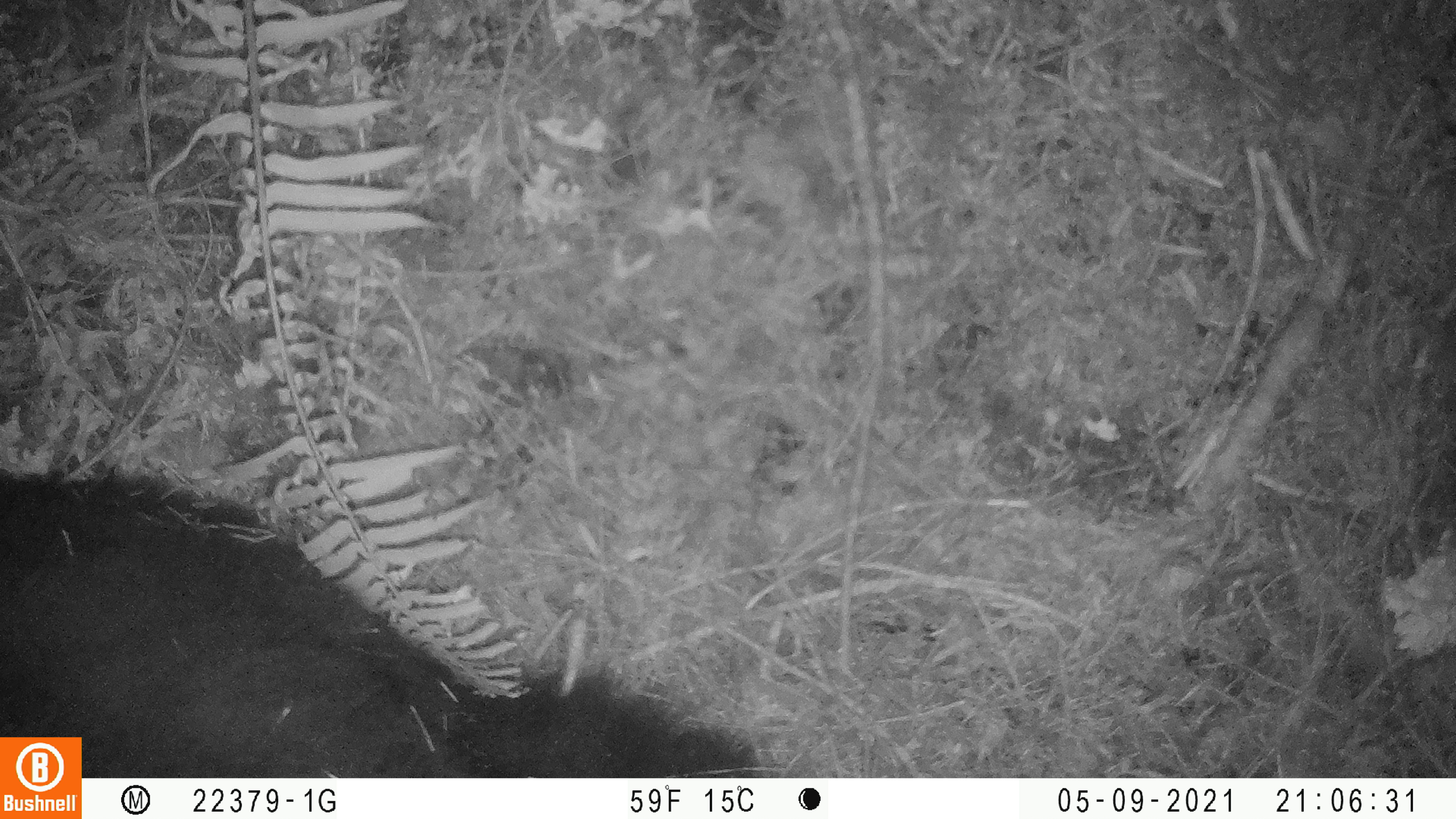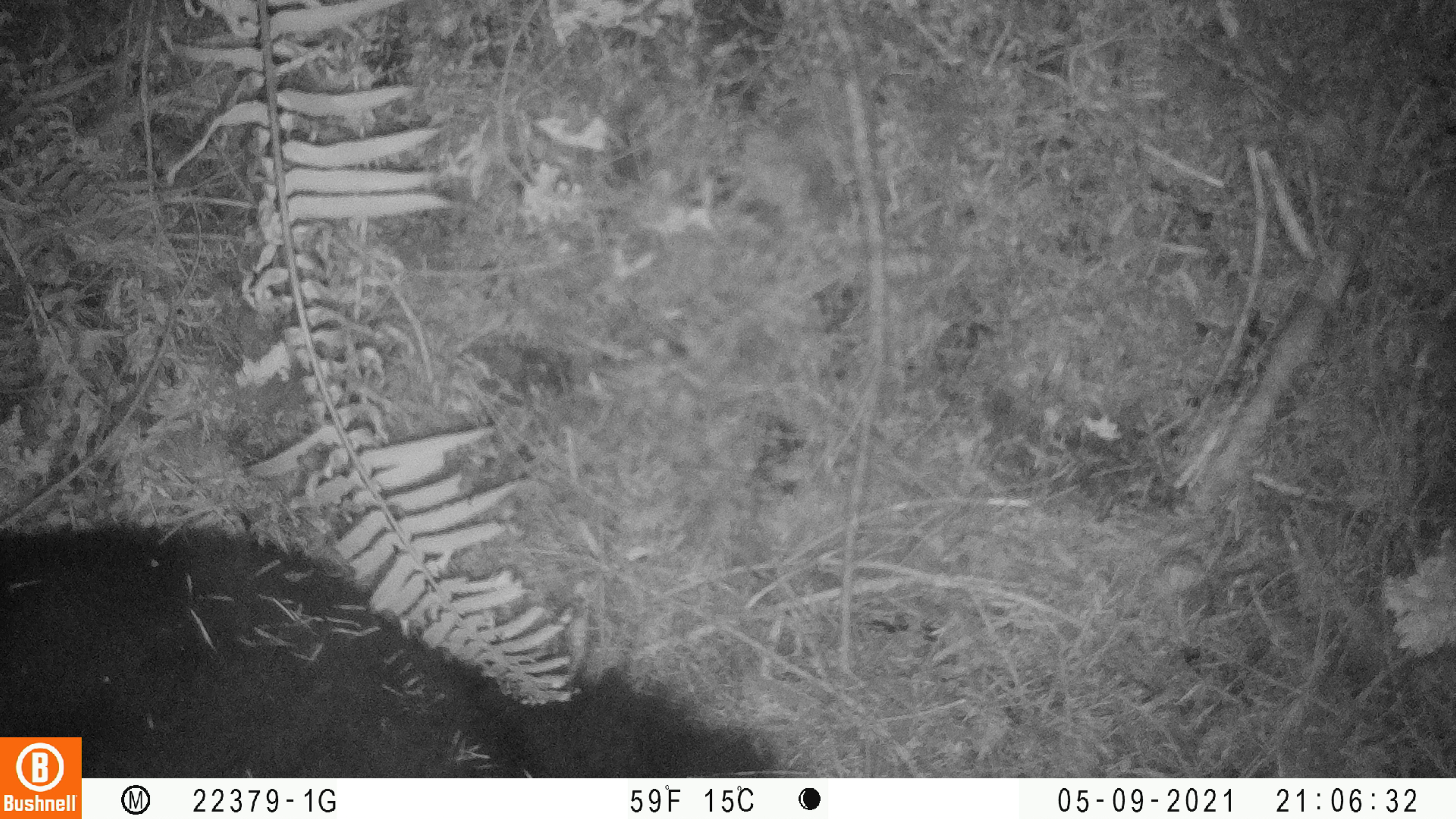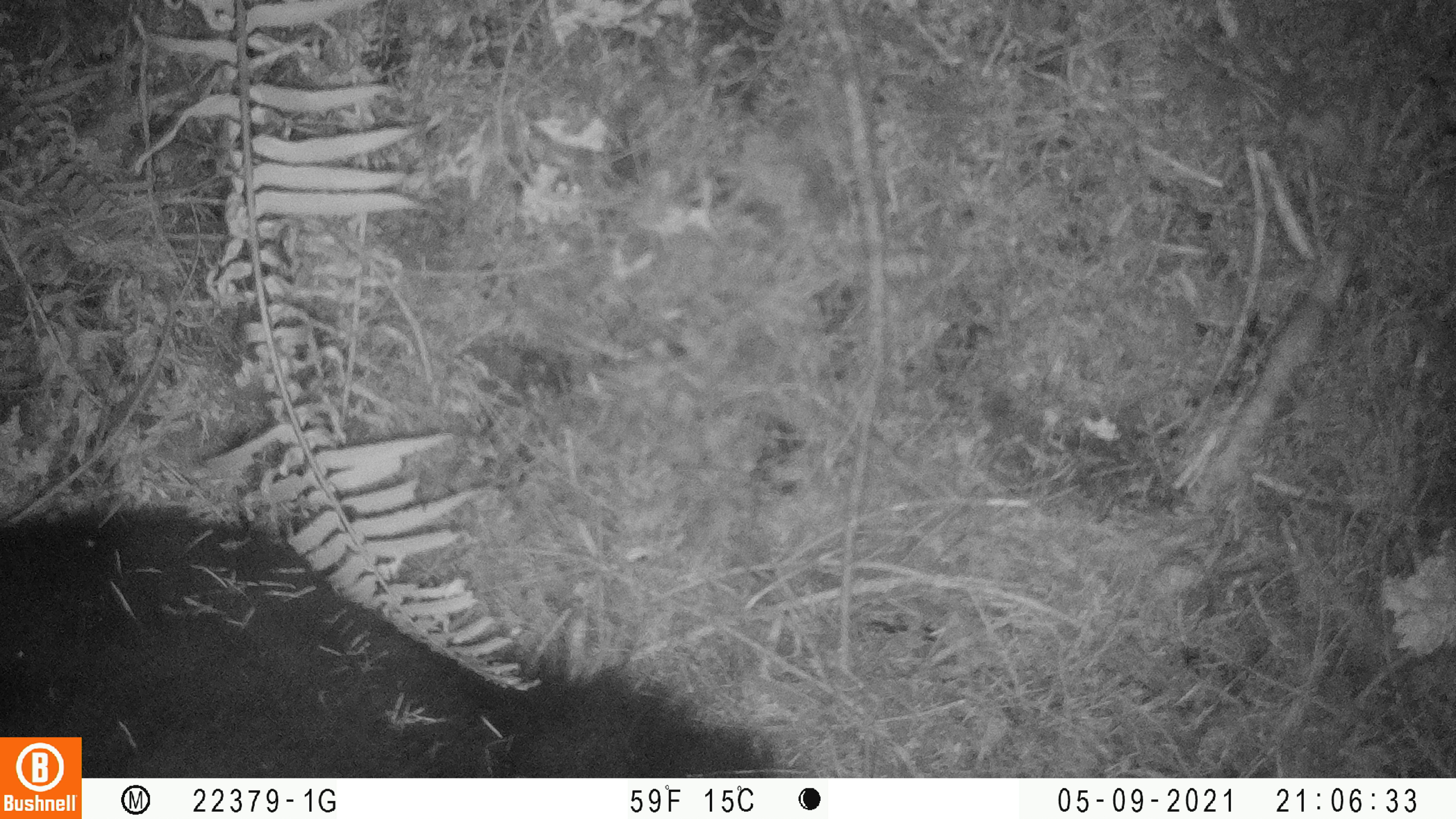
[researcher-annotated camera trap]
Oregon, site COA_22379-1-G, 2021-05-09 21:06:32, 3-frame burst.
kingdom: Animalia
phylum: Chordata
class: Mammalia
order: Carnivora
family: Ursidae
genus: Ursus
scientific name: Ursus americanus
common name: american black bear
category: black bear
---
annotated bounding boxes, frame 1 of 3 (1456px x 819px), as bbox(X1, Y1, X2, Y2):
black bear: bbox(83, 444, 782, 777)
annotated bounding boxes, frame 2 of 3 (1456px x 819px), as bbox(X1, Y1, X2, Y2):
black bear: bbox(83, 479, 793, 776)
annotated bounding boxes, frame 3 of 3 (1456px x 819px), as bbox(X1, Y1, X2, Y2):
black bear: bbox(84, 476, 804, 777)